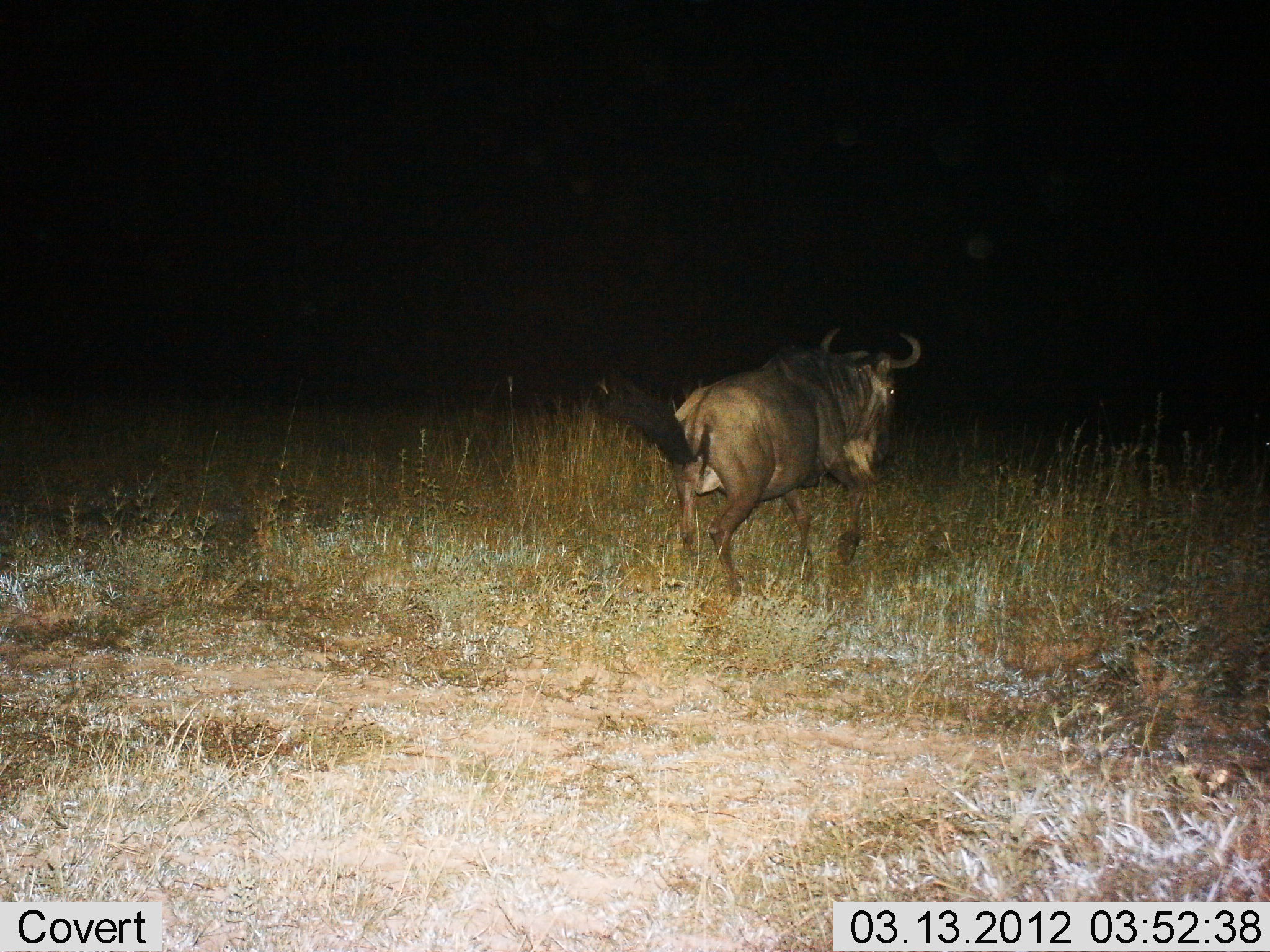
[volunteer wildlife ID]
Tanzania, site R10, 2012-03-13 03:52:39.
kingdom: Animalia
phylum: Chordata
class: Mammalia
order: Artiodactyla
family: Bovidae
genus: Connochaetes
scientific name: Connochaetes taurinus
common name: blue wildebeest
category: wildebeest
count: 1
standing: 13%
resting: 0%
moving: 87%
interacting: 0%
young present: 0%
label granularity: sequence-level